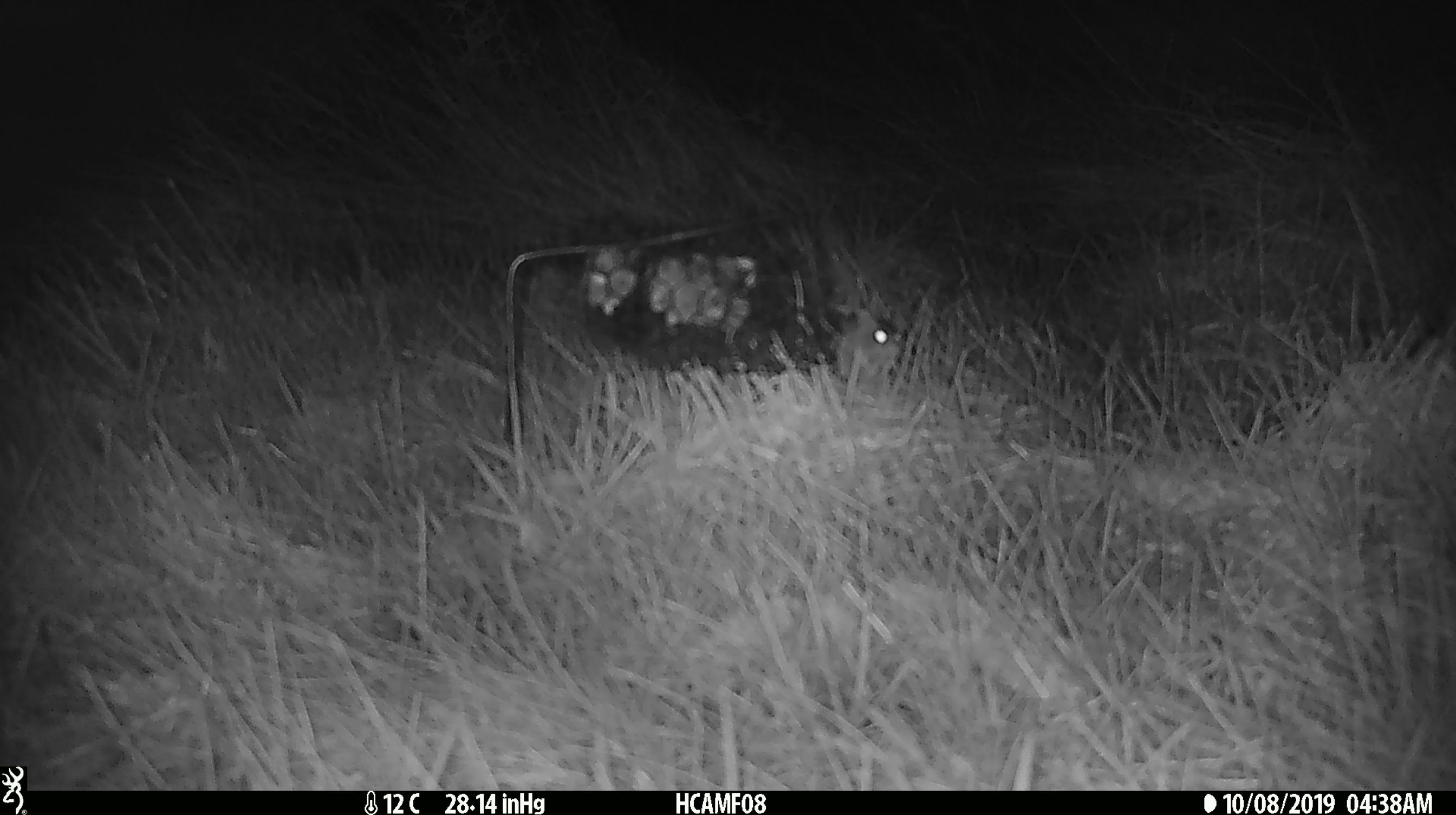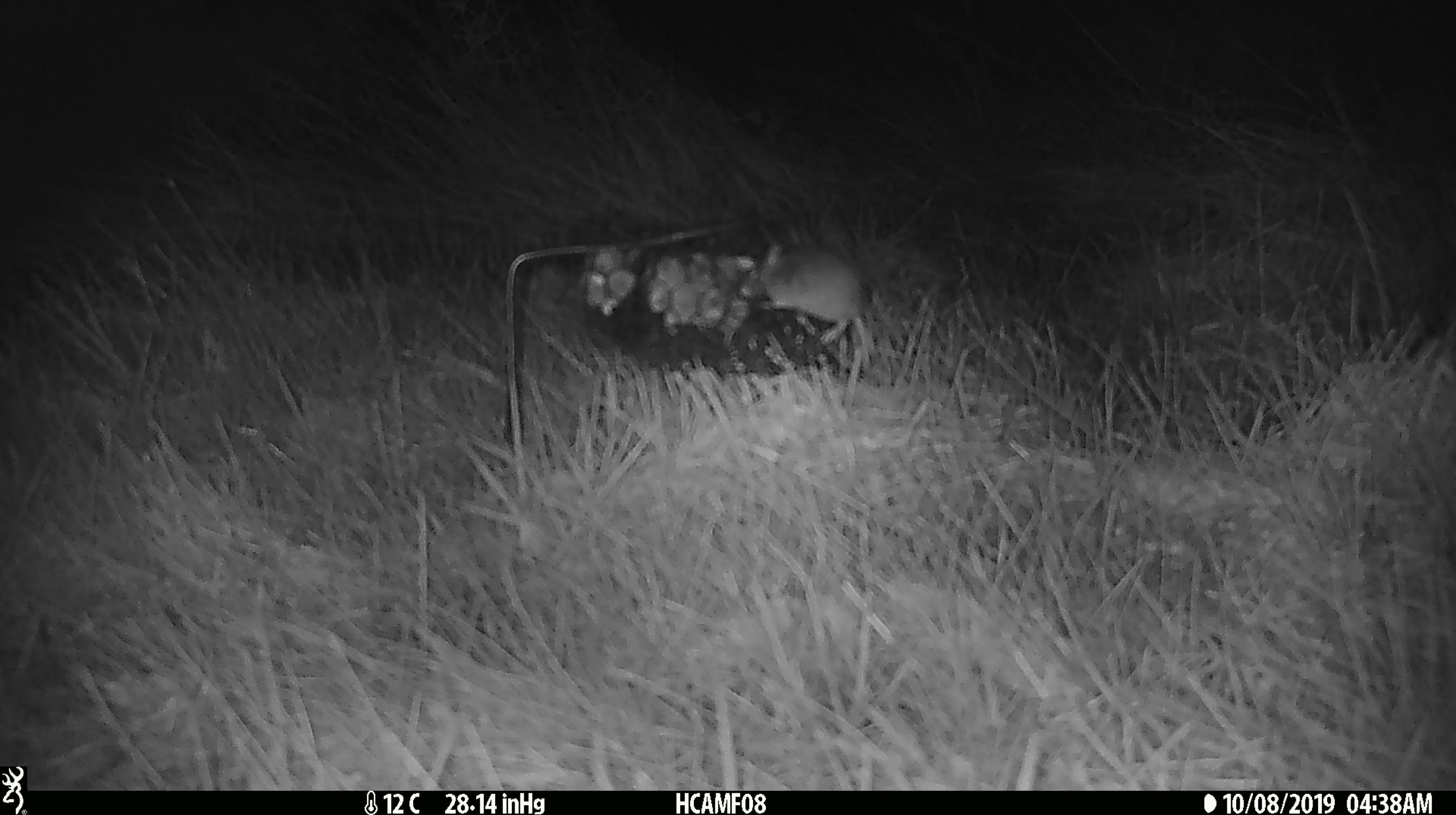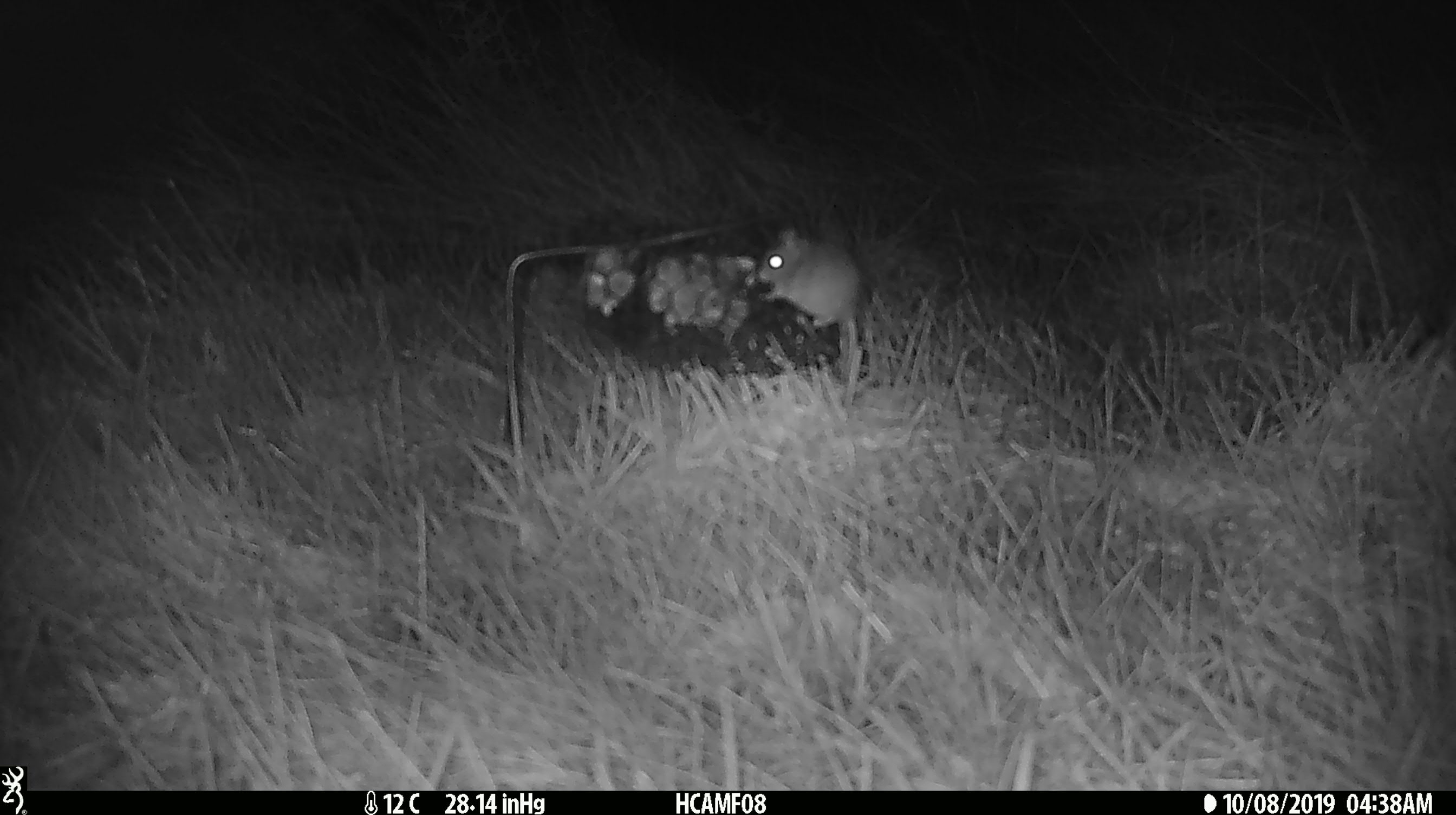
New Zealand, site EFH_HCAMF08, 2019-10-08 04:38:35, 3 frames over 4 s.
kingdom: Animalia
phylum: Chordata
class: Mammalia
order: Rodentia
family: Muridae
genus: Mus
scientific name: Mus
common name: mouse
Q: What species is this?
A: Mouse (Mus).